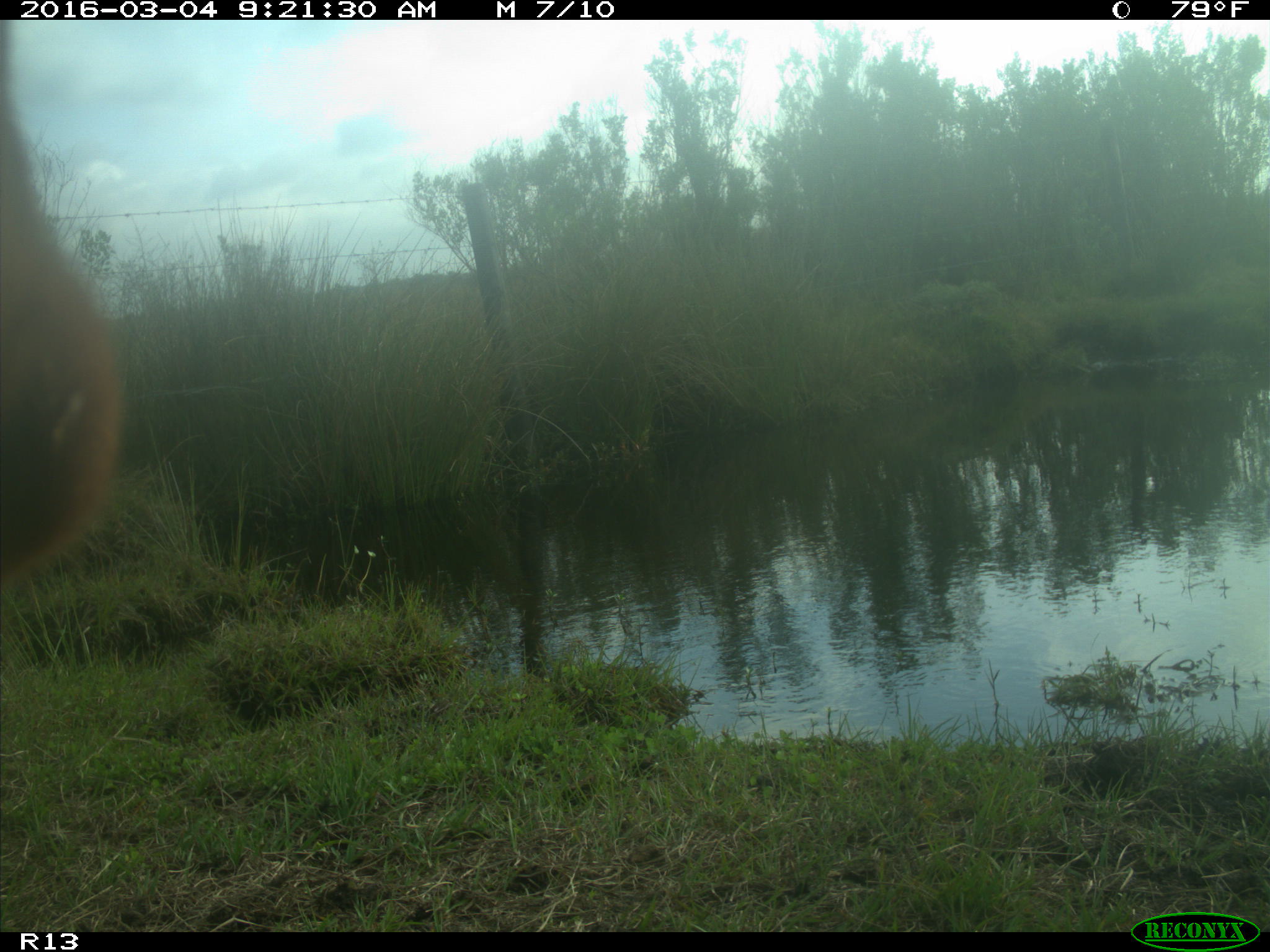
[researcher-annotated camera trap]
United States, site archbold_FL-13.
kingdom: Animalia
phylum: Chordata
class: Mammalia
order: Artiodactyla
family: Bovidae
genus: Bos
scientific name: Bos taurus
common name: domestic cow